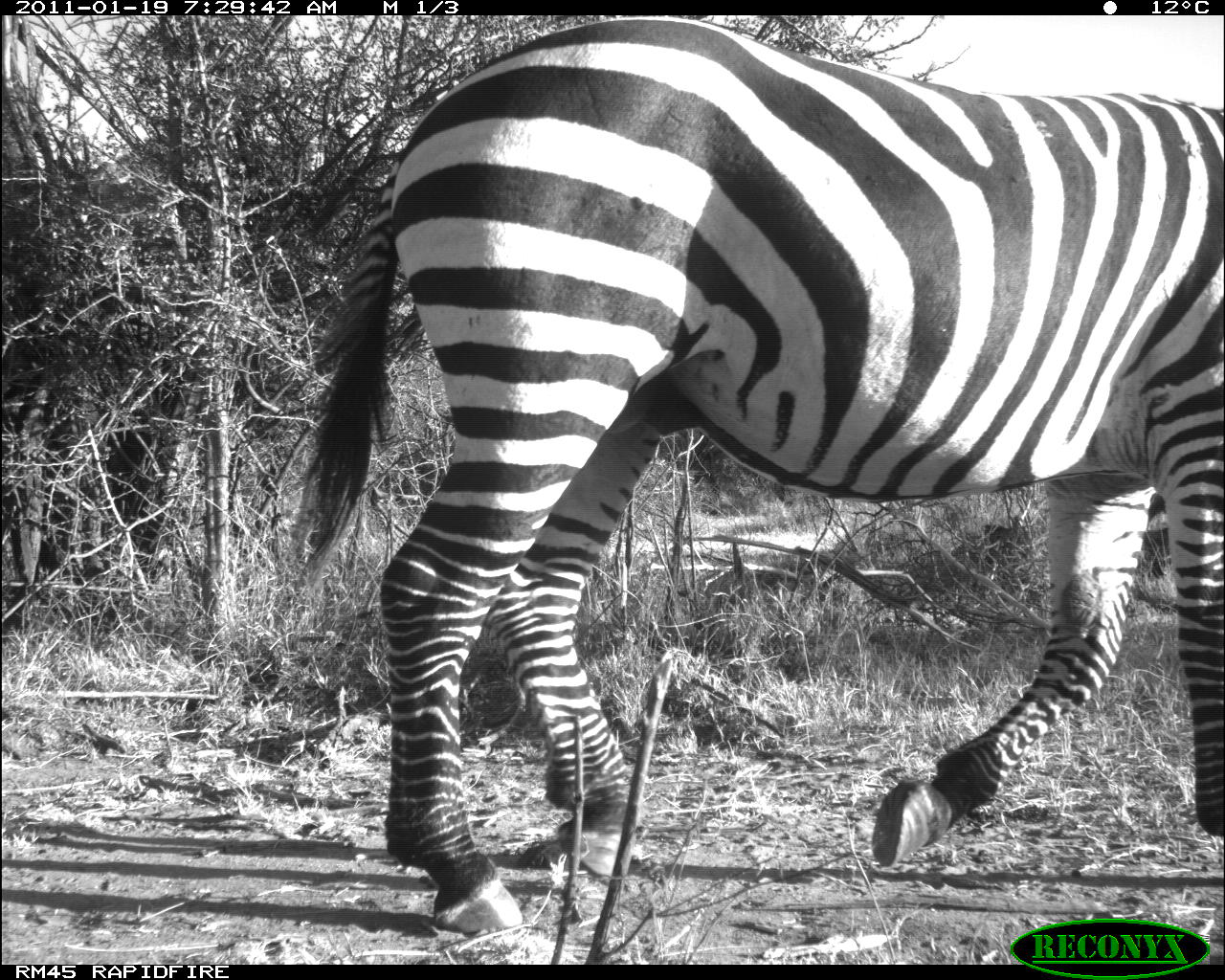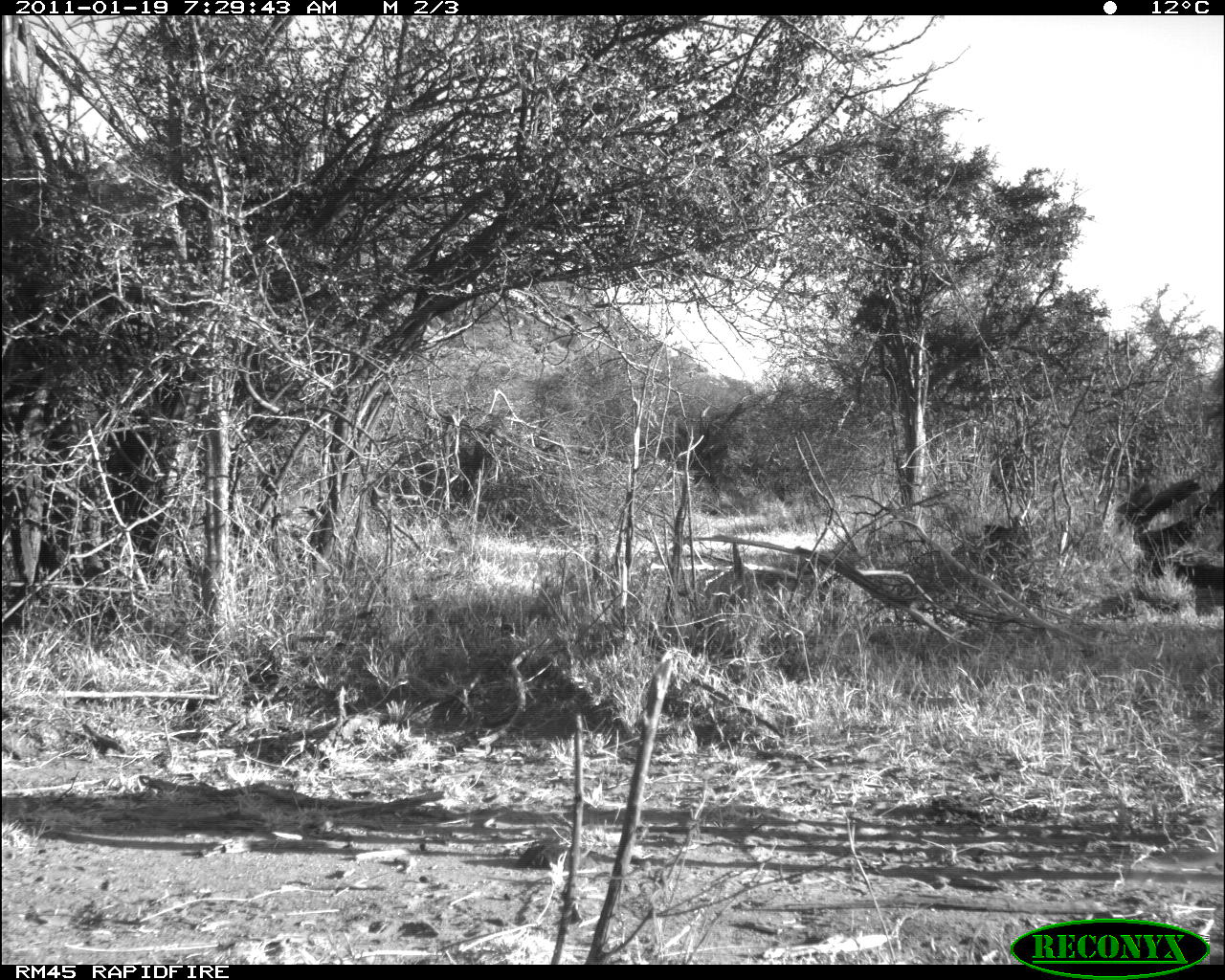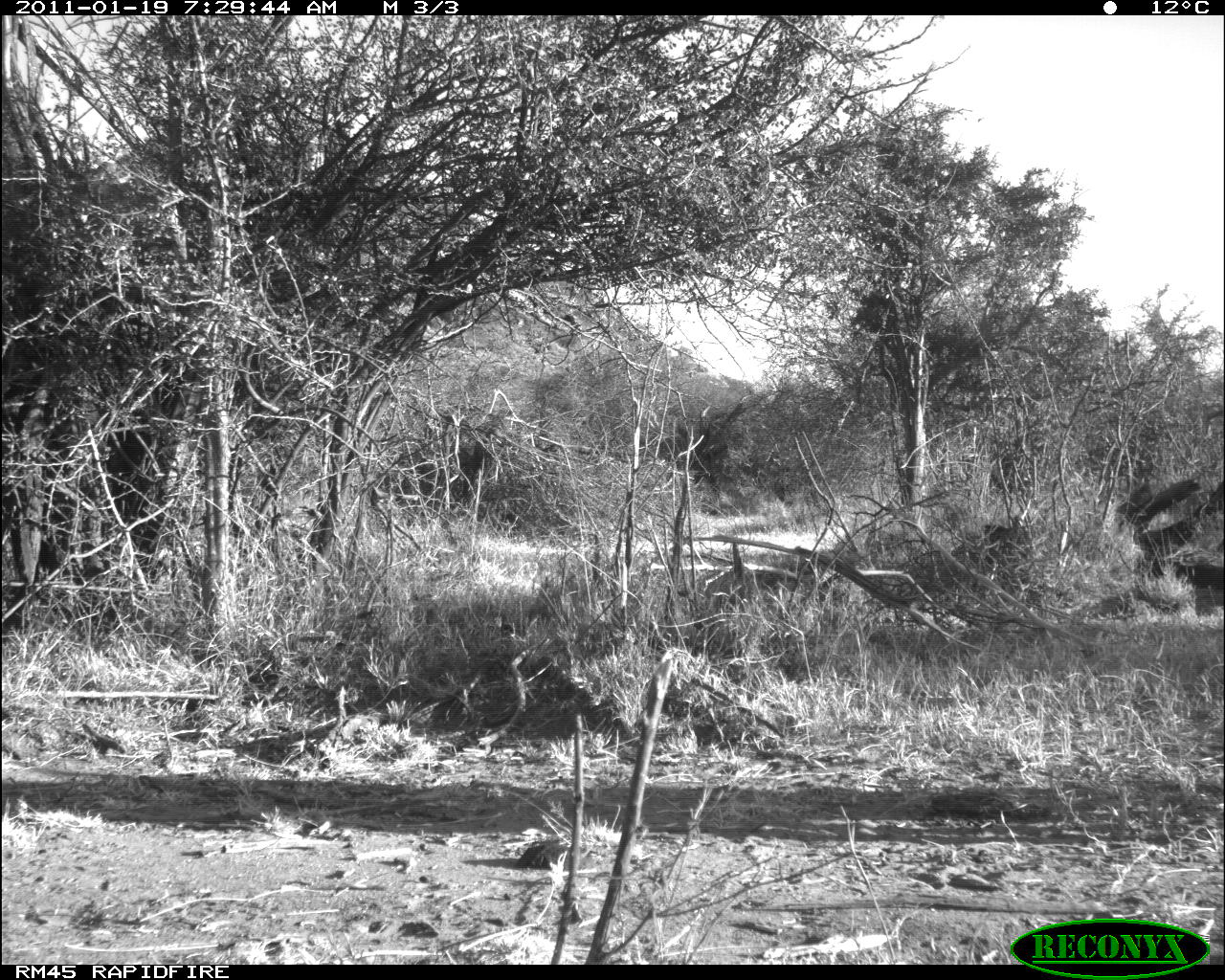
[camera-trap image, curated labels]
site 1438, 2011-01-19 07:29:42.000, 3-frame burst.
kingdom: Animalia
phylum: Chordata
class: Mammalia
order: Perissodactyla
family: Equidae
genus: Equus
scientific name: Equus quagga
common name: plains zebra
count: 1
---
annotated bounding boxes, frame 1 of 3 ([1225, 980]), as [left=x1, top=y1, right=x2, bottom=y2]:
equus quagga: [left=278, top=14, right=1225, bottom=939]